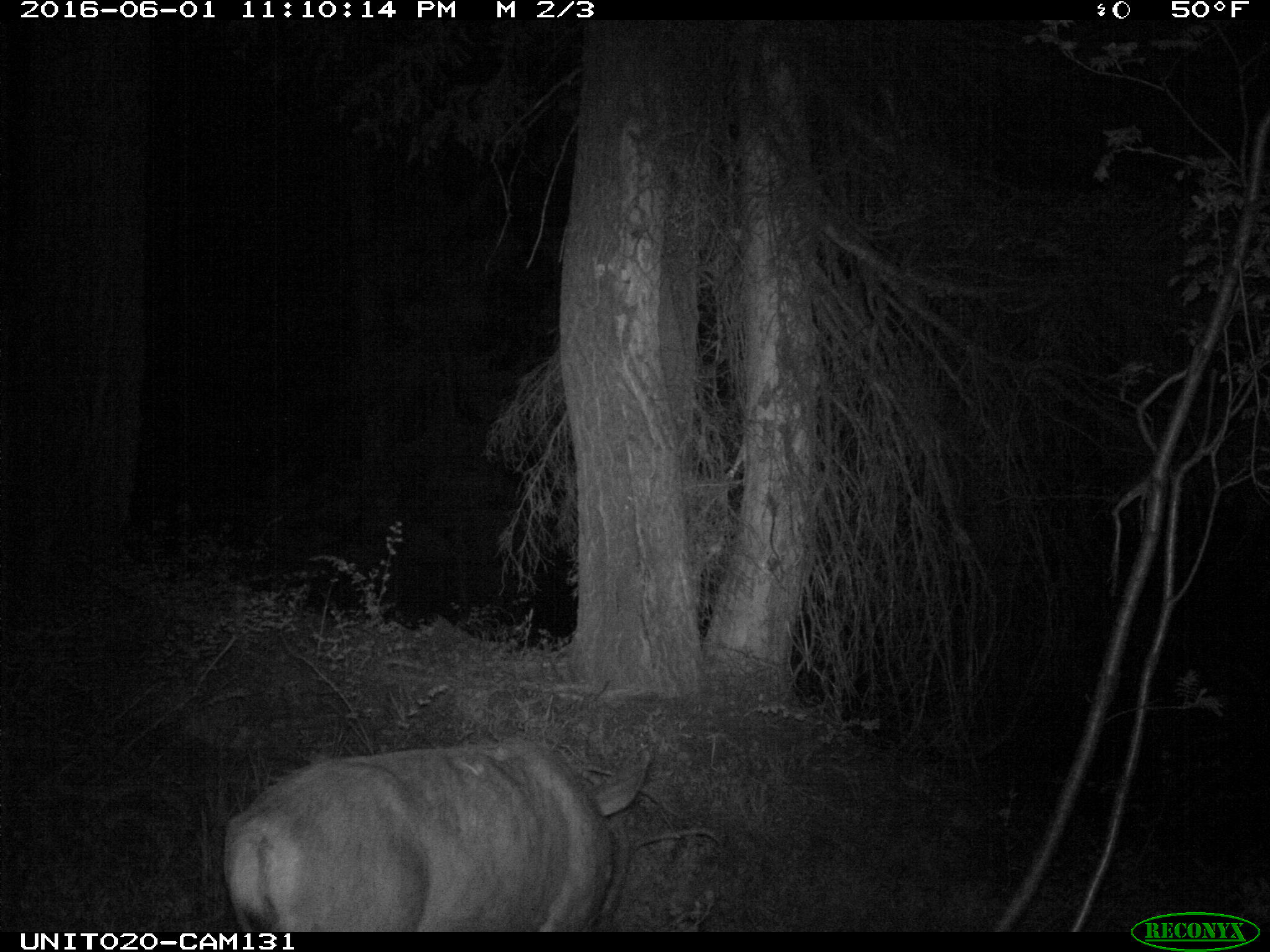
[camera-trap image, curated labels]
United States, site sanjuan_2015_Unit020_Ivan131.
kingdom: Animalia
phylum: Chordata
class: Mammalia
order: Artiodactyla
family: Cervidae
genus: Odocoileus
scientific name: Odocoileus hemionus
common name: mule deer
Odocoileus hemionus (mule deer).